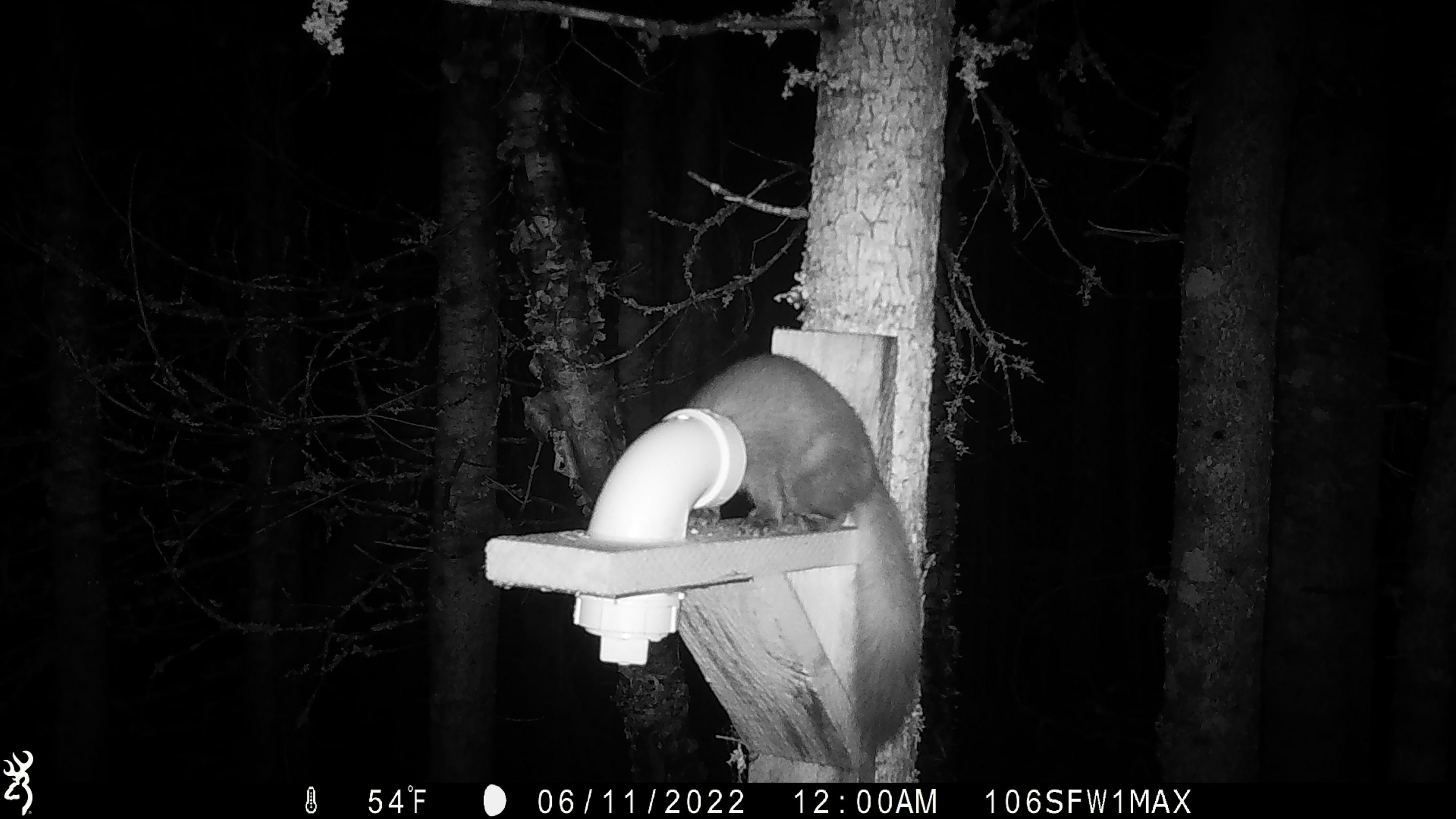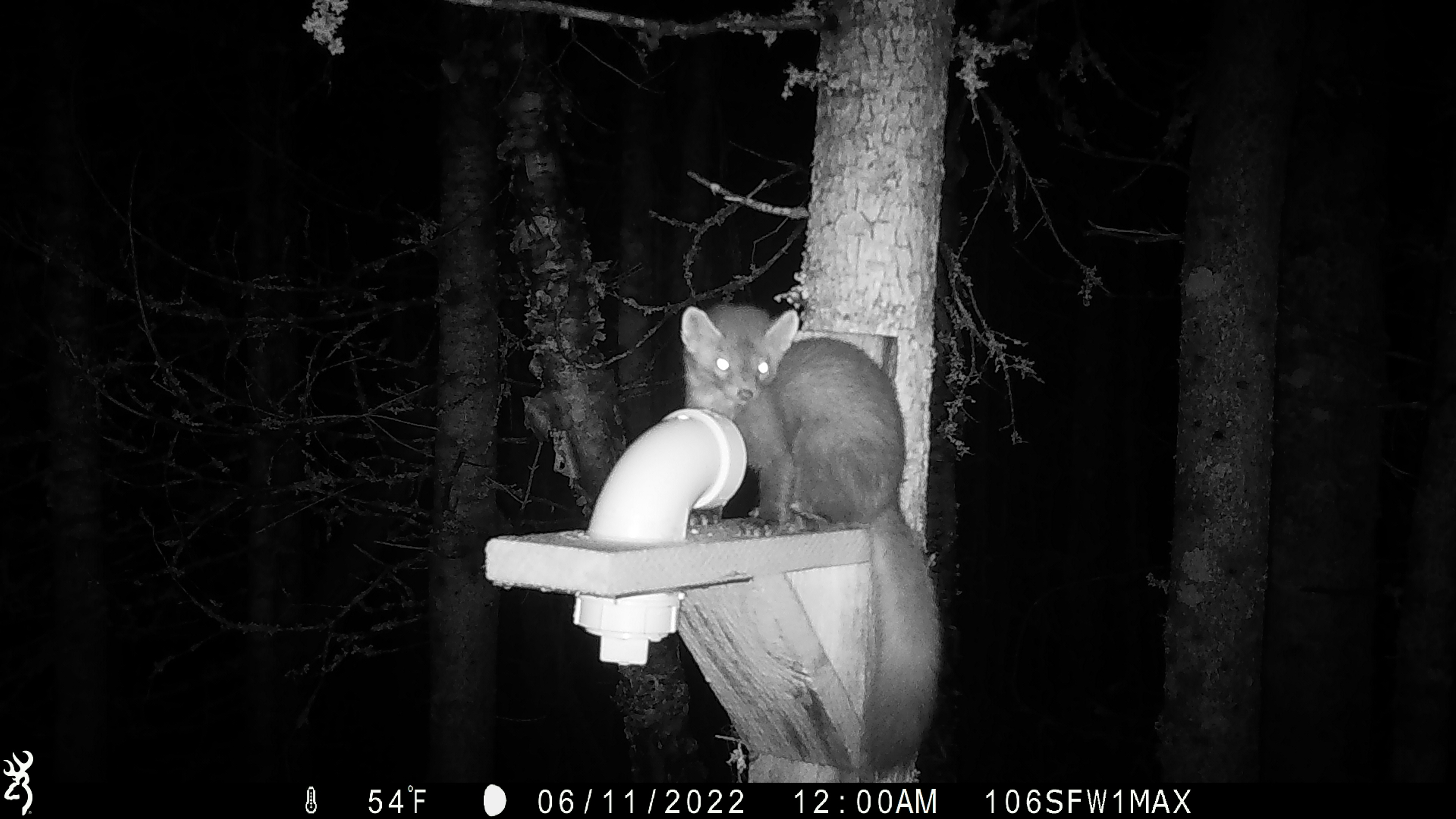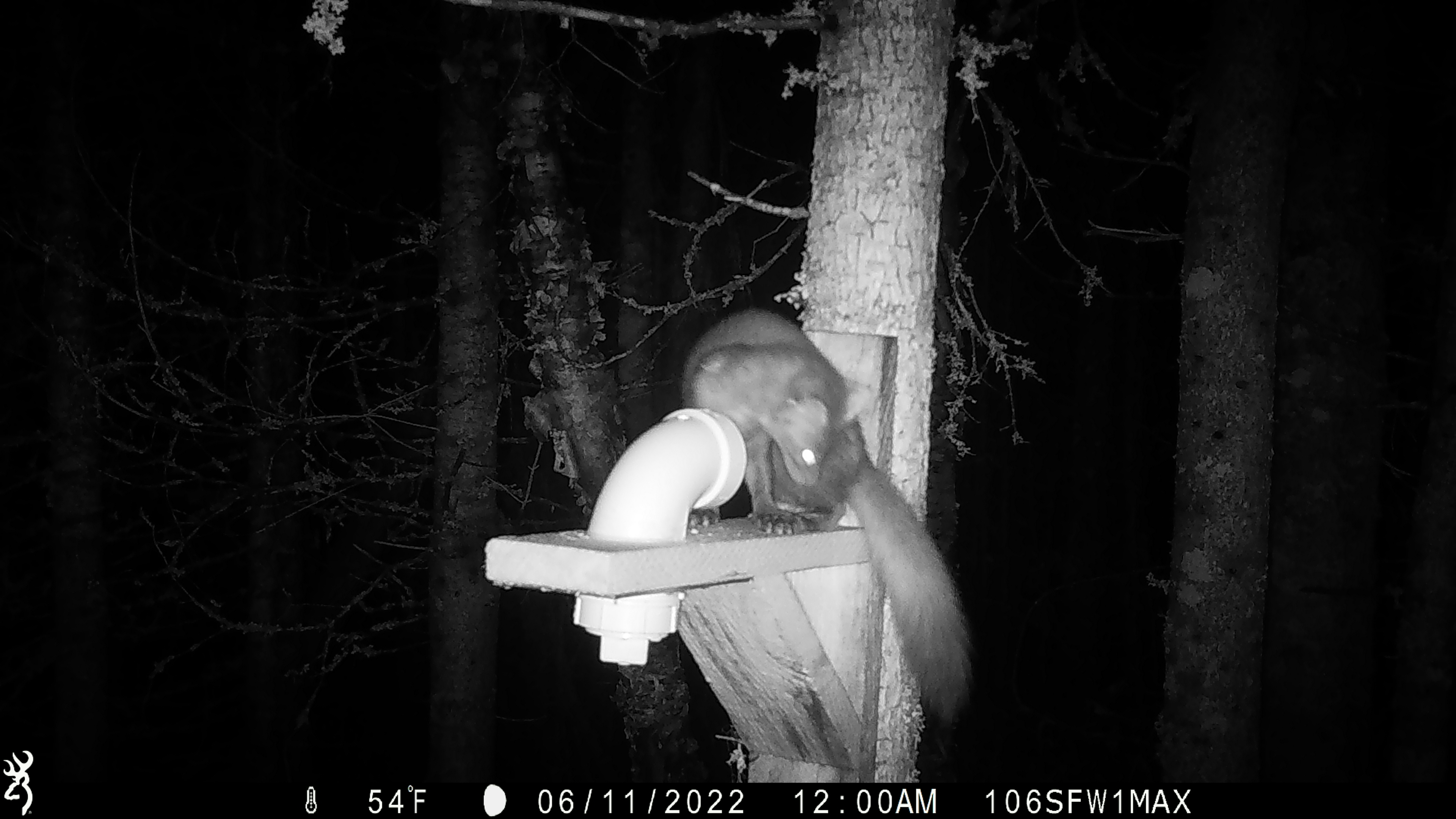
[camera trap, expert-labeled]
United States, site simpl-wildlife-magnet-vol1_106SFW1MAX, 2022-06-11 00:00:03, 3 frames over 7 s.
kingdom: Animalia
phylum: Chordata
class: Mammalia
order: Carnivora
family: Mustelidae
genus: Martes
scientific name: Martes americana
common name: american marten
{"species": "american marten (Martes americana)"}